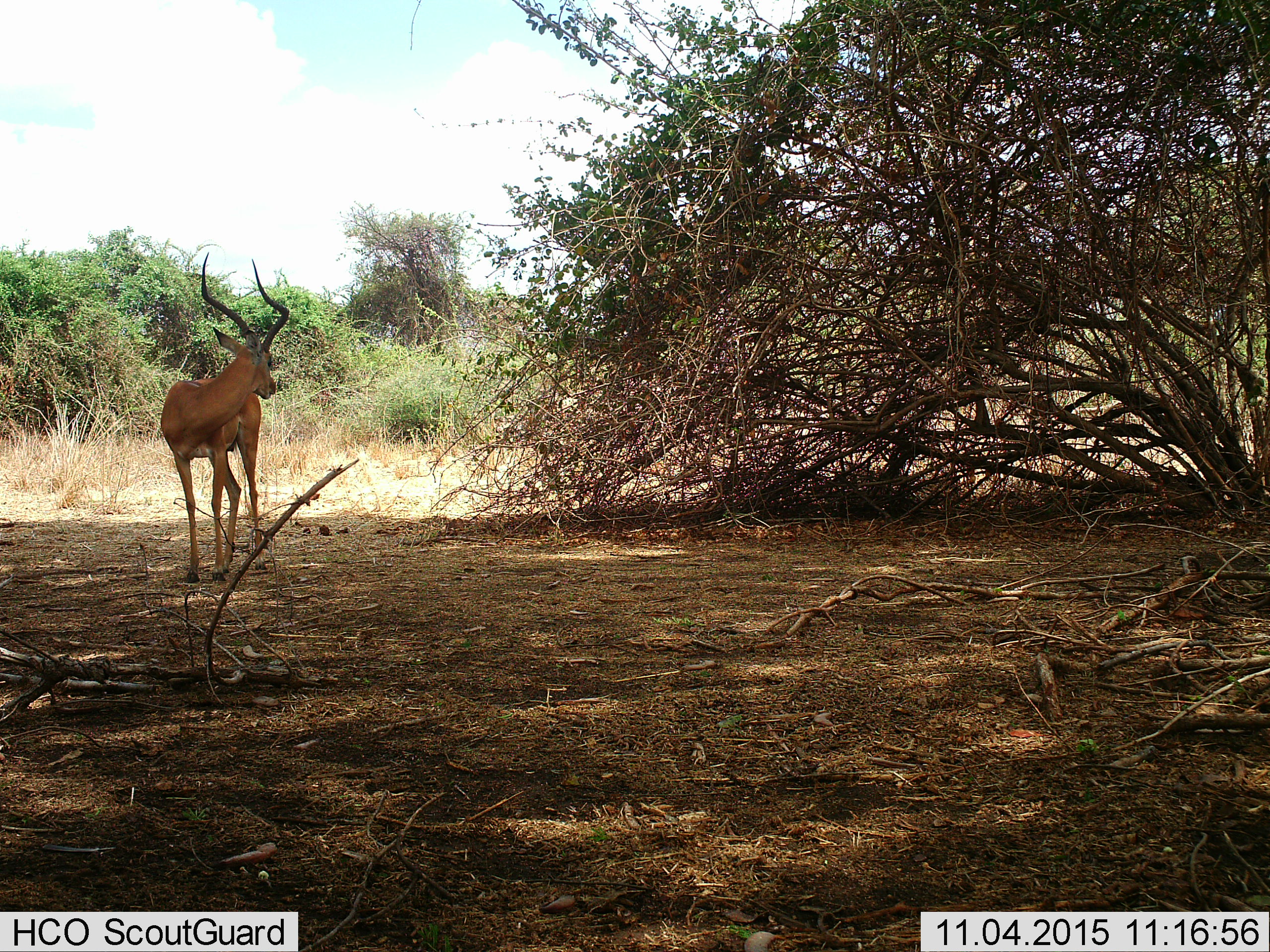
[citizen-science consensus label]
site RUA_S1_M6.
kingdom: Animalia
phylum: Chordata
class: Mammalia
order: Artiodactyla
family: Bovidae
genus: Aepyceros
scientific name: Aepyceros melampus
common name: impala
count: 1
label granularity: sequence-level